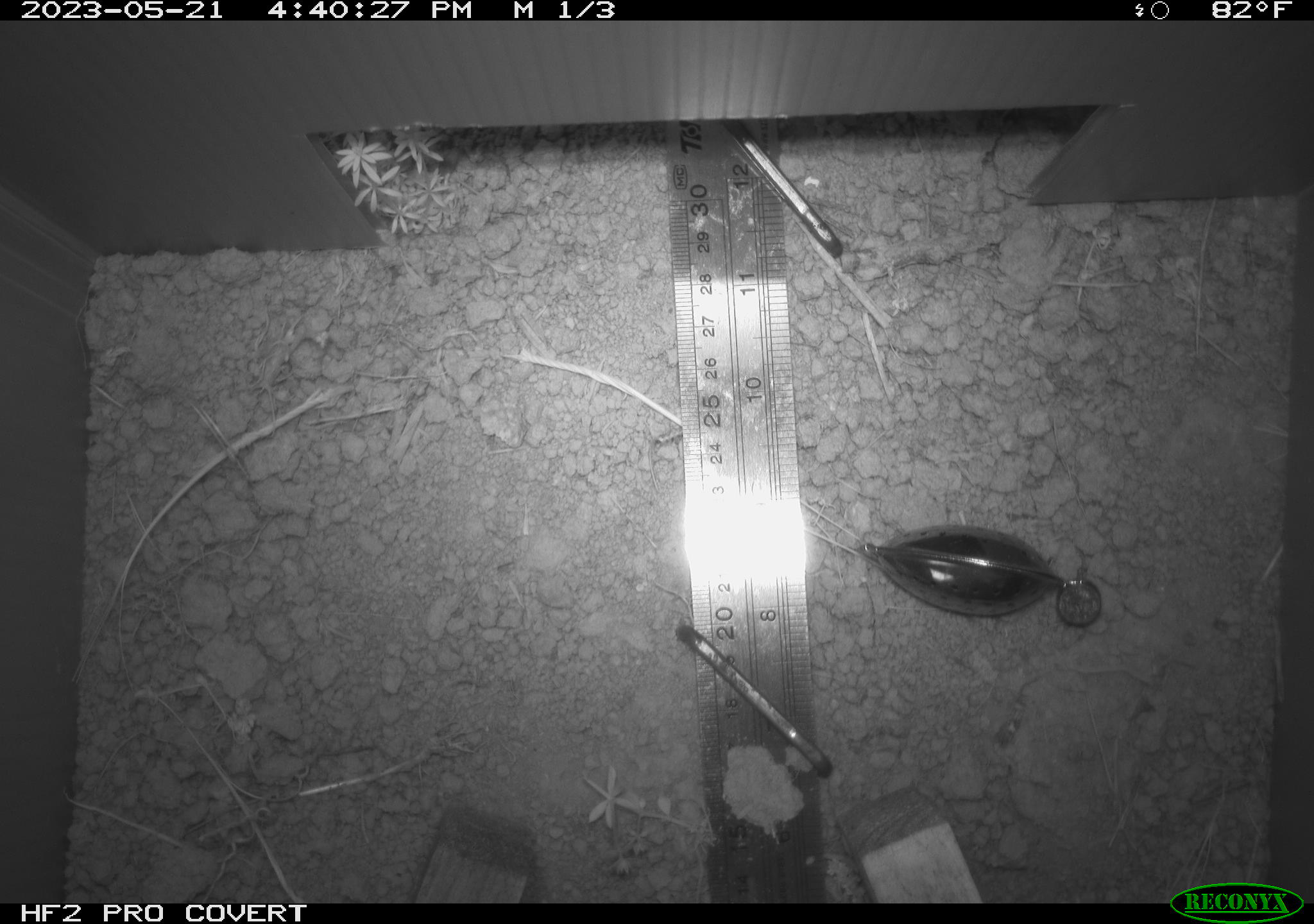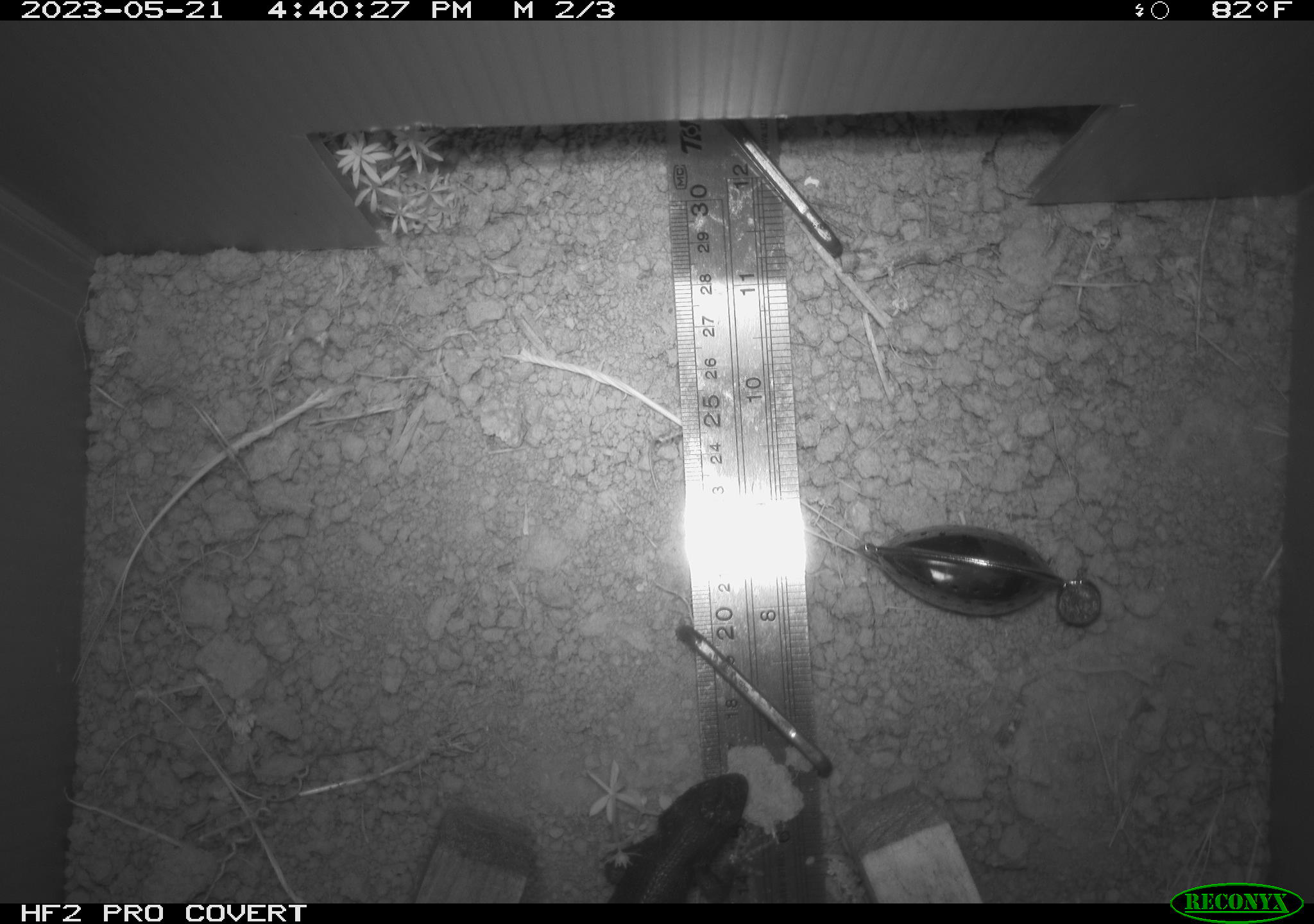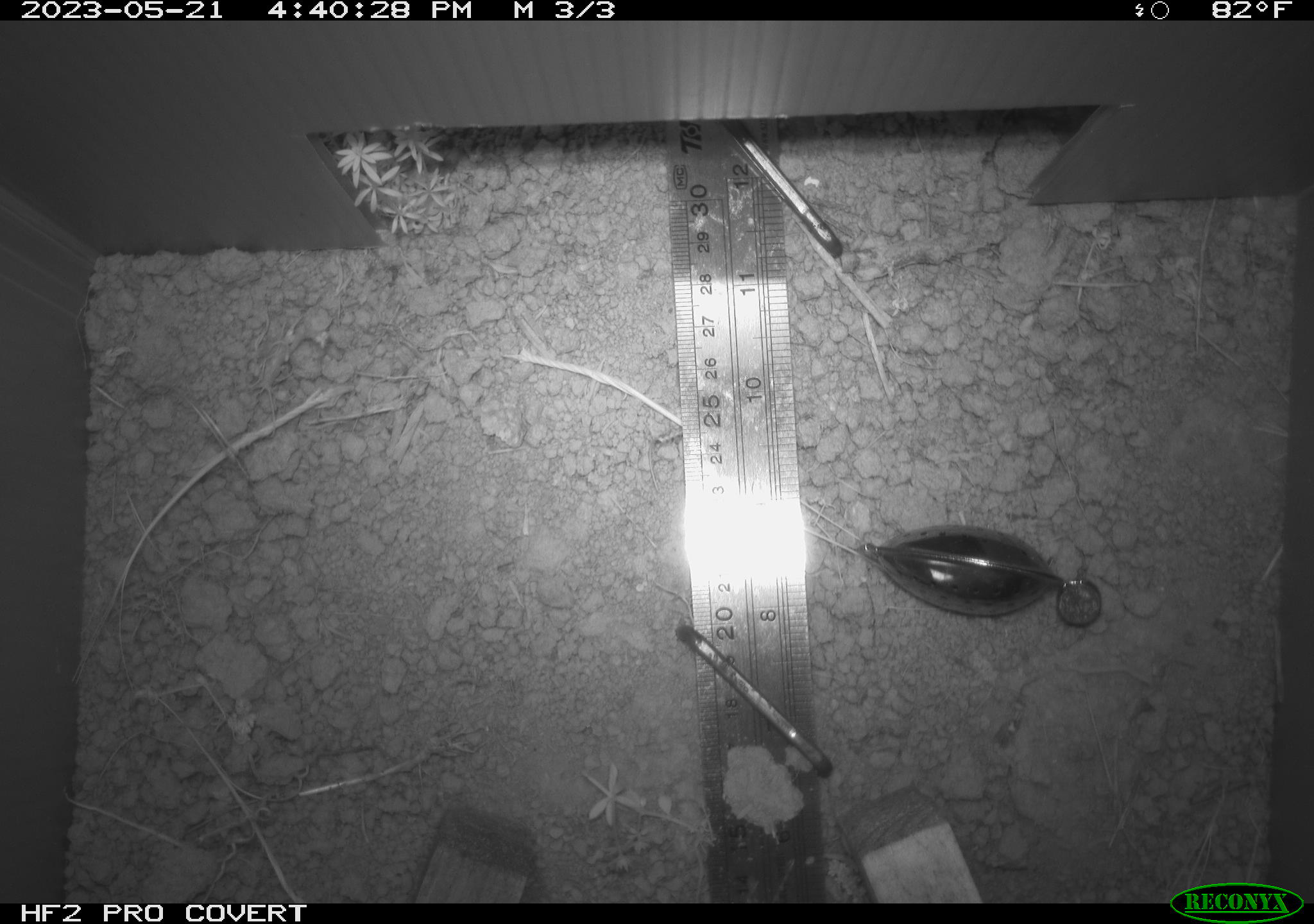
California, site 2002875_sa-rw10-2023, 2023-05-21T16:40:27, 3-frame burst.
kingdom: Animalia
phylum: Chordata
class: Reptilia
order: Squamata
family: Phrynosomatidae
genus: Sceloporus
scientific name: Sceloporus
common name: spiny lizards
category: sceloporus species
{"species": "sceloporus species (spiny lizards) (Sceloporus)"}